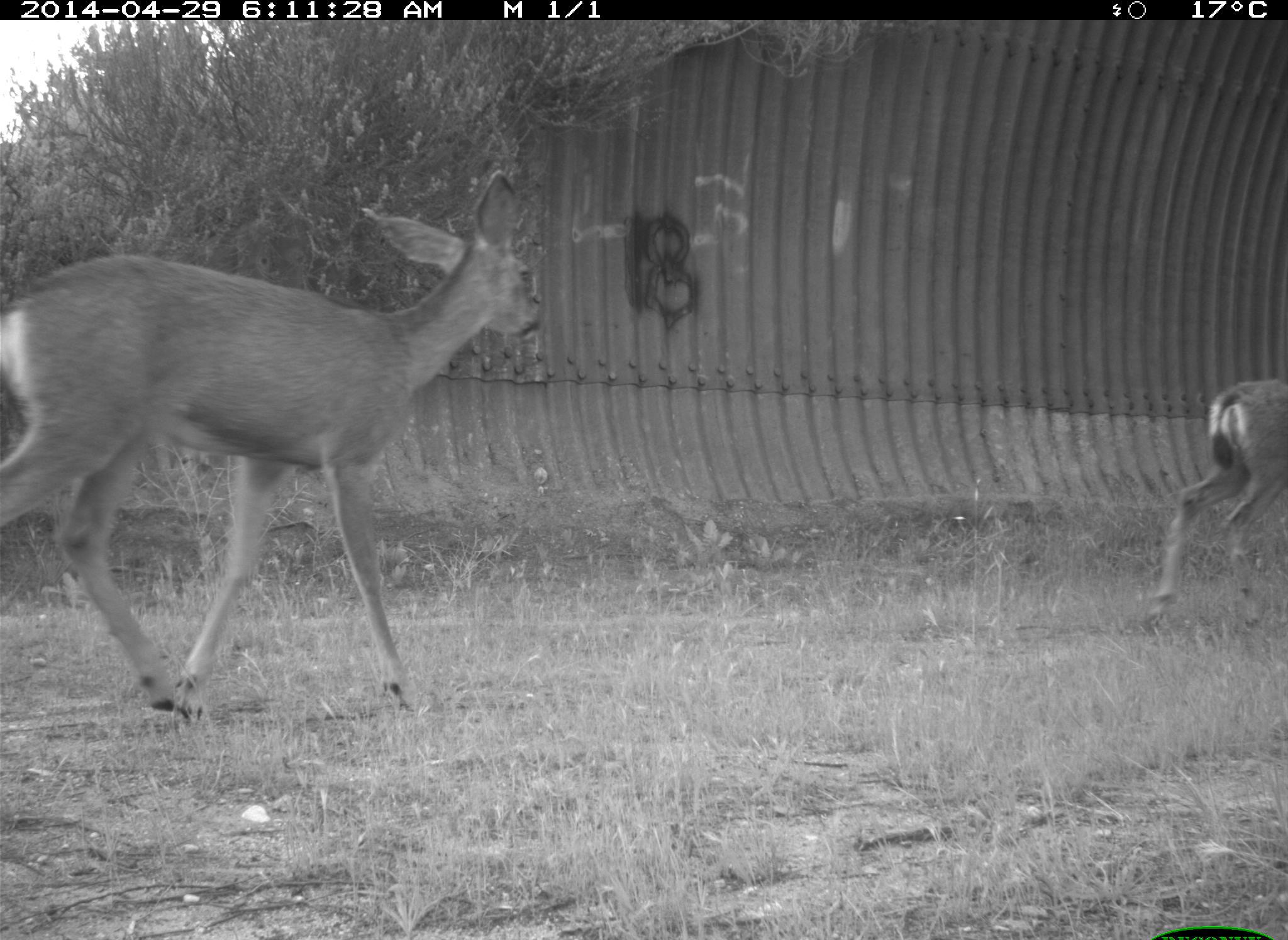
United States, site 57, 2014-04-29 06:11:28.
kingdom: Animalia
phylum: Chordata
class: Mammalia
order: Artiodactyla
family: Cervidae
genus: Odocoileus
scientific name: Odocoileus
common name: deer